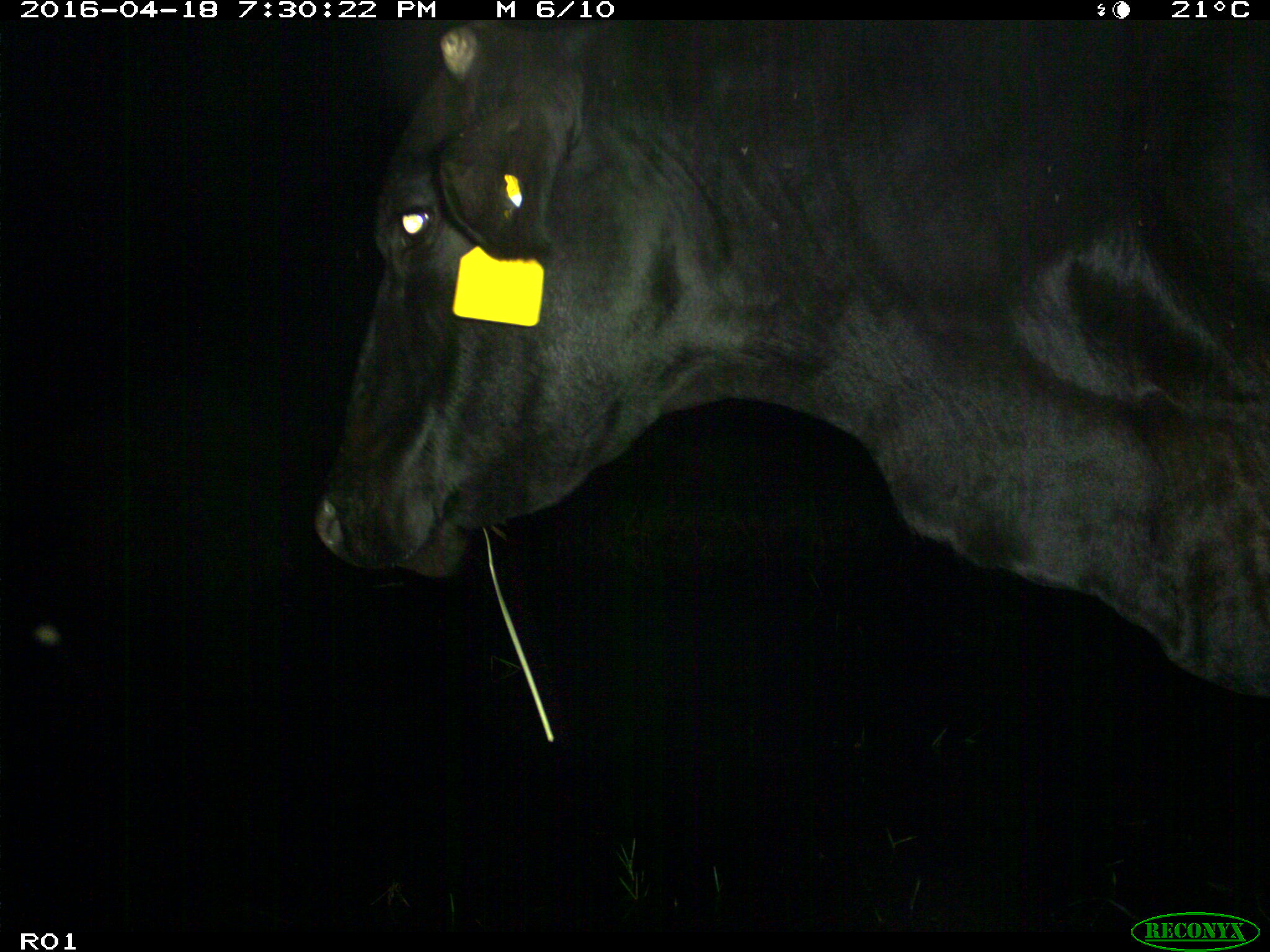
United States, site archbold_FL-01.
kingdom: Animalia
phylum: Chordata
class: Mammalia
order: Artiodactyla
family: Bovidae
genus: Bos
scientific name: Bos taurus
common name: domestic cow